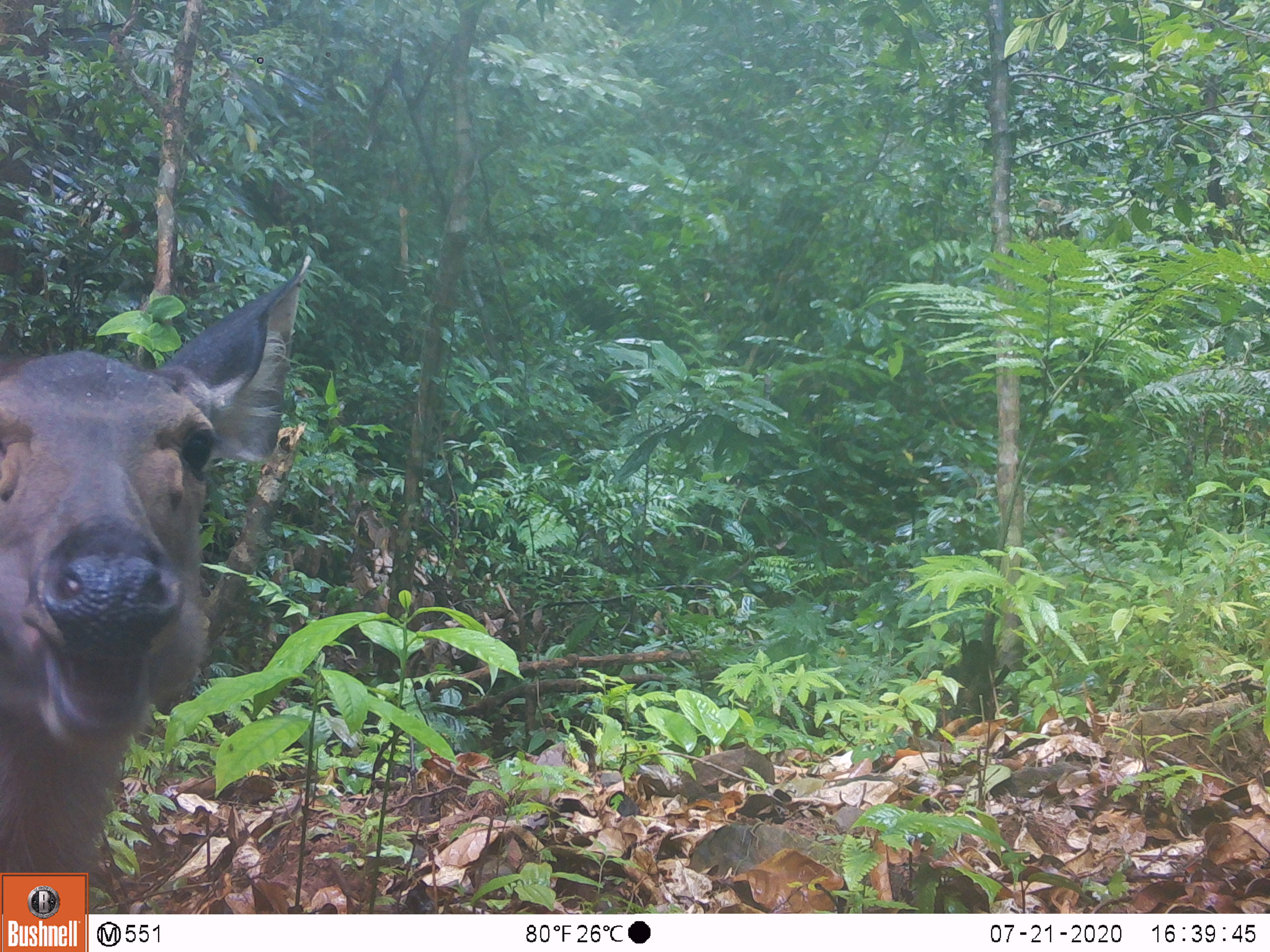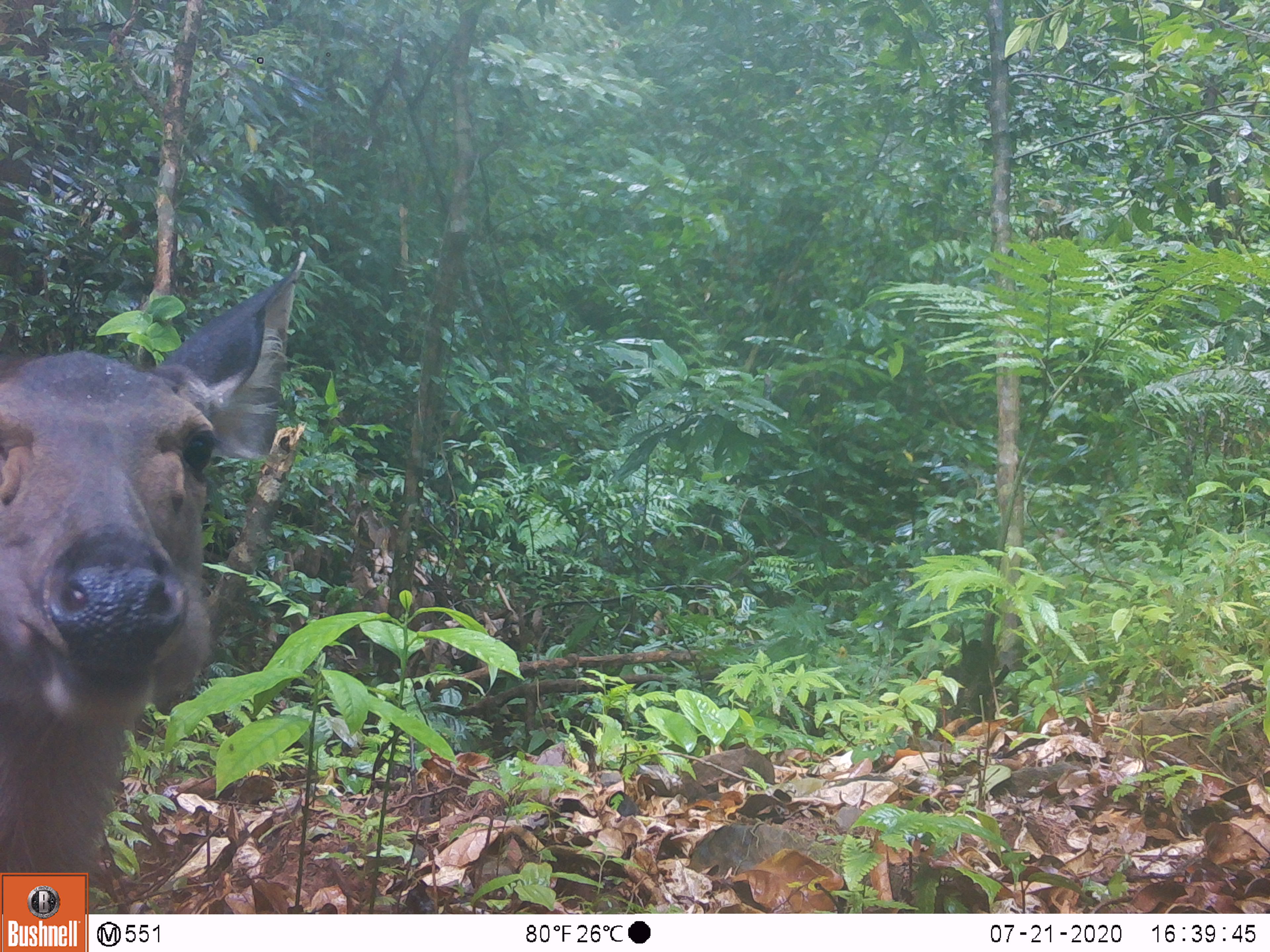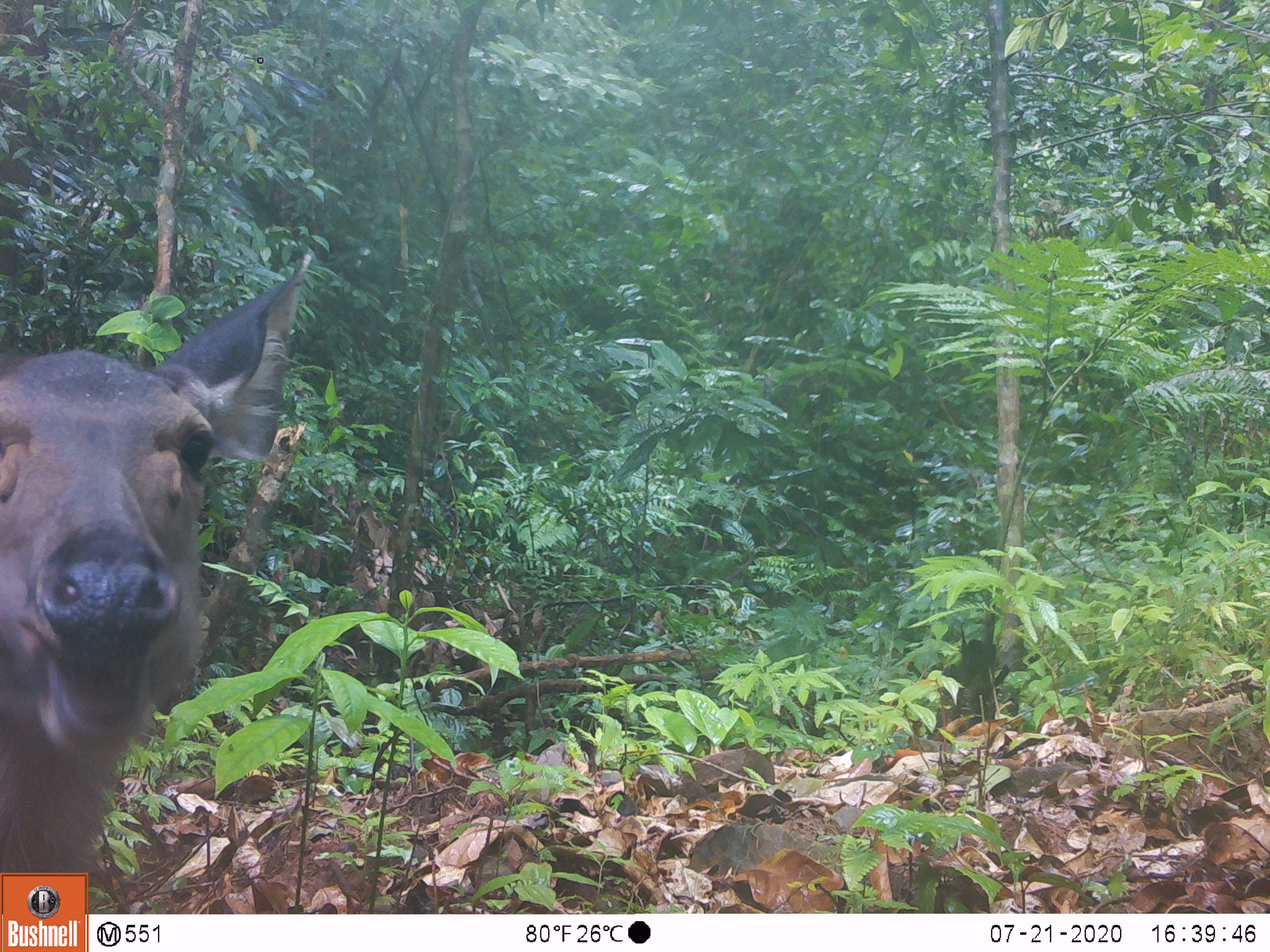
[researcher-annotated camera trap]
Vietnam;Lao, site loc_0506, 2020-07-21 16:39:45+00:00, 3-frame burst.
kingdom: Animalia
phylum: Chordata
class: Mammalia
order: Artiodactyla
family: Cervidae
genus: Rusa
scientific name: Rusa unicolor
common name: sambar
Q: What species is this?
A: Sambar (Rusa unicolor).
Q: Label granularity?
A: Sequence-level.